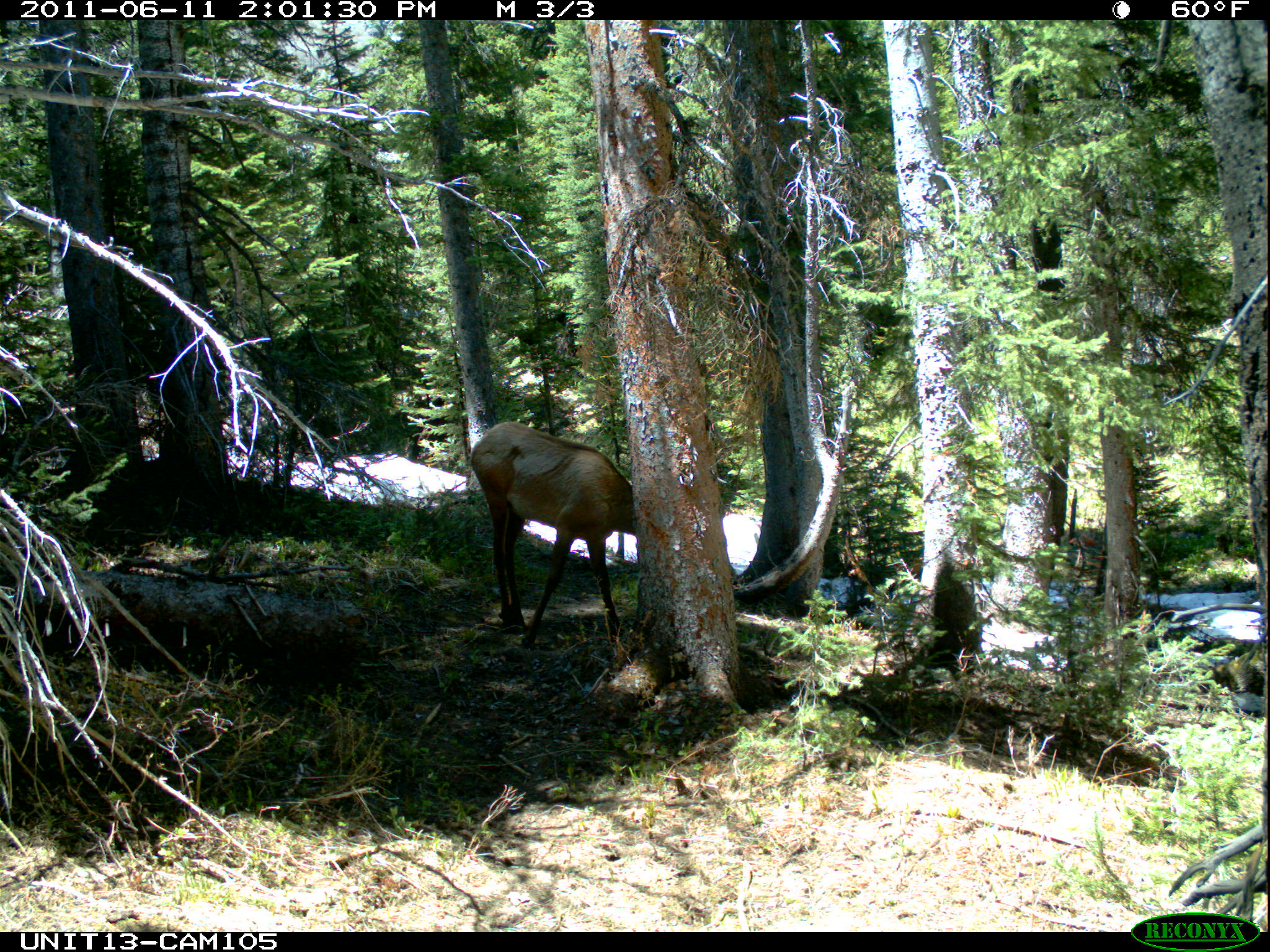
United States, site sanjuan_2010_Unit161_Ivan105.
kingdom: Animalia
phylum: Chordata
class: Mammalia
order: Artiodactyla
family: Cervidae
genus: Cervus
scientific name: Cervus elaphus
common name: red deer